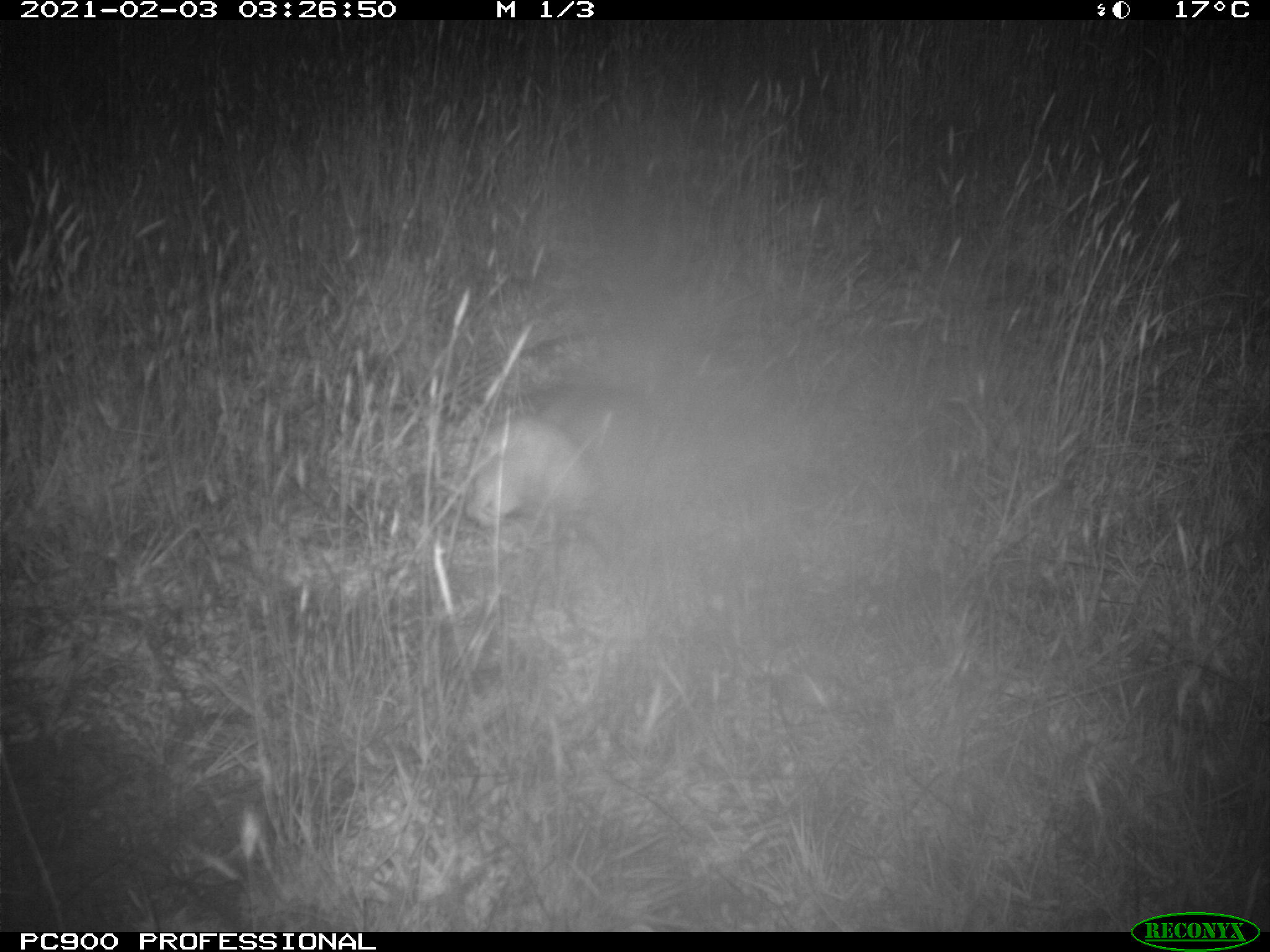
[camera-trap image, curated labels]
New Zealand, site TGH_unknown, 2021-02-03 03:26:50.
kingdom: Animalia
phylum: Chordata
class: Mammalia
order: Carnivora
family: Mustelidae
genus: Mustela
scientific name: Mustela furo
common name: ferret